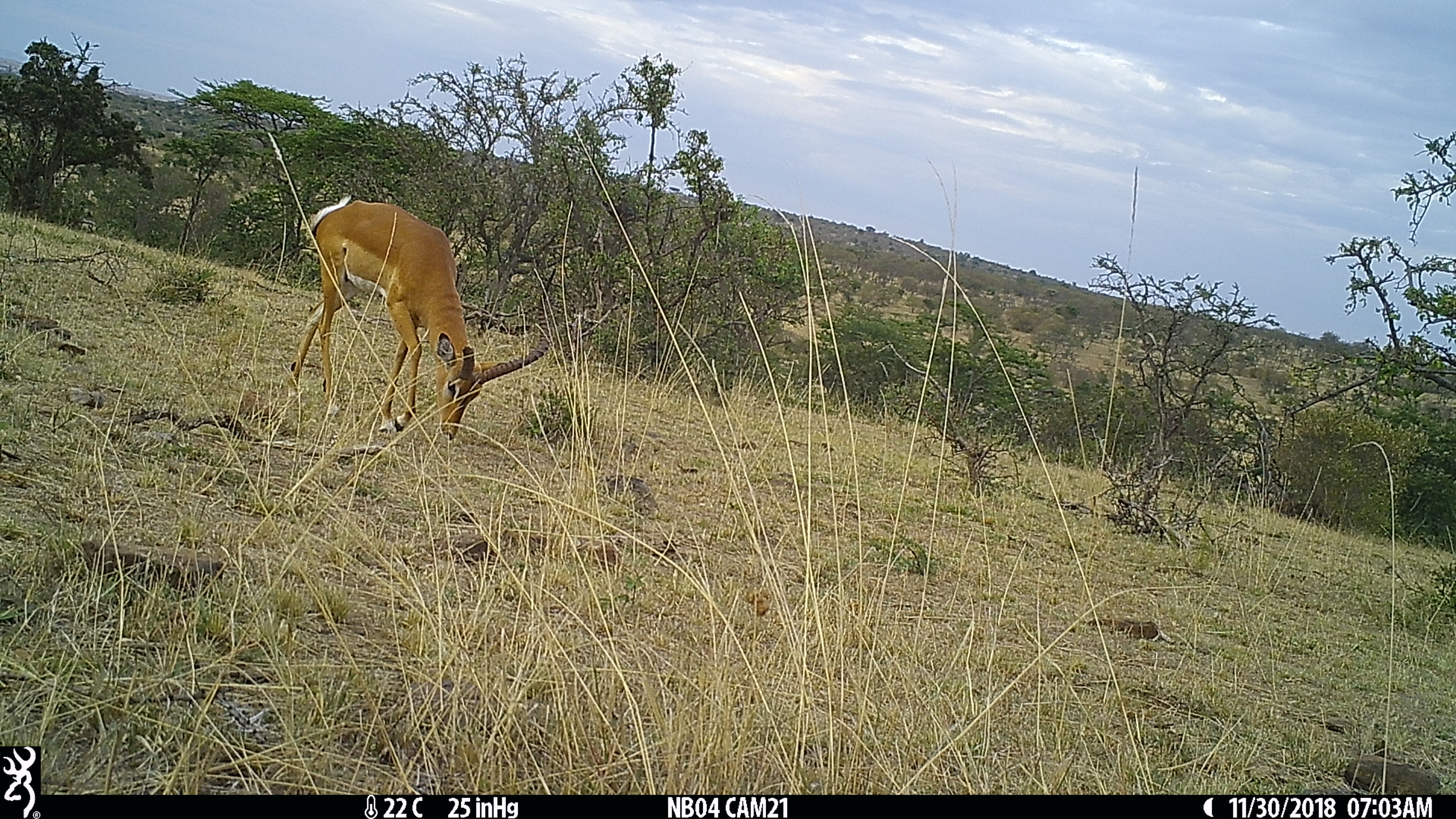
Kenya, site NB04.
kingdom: Animalia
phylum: Chordata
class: Mammalia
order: Artiodactyla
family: Bovidae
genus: Aepyceros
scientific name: Aepyceros melampus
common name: impala